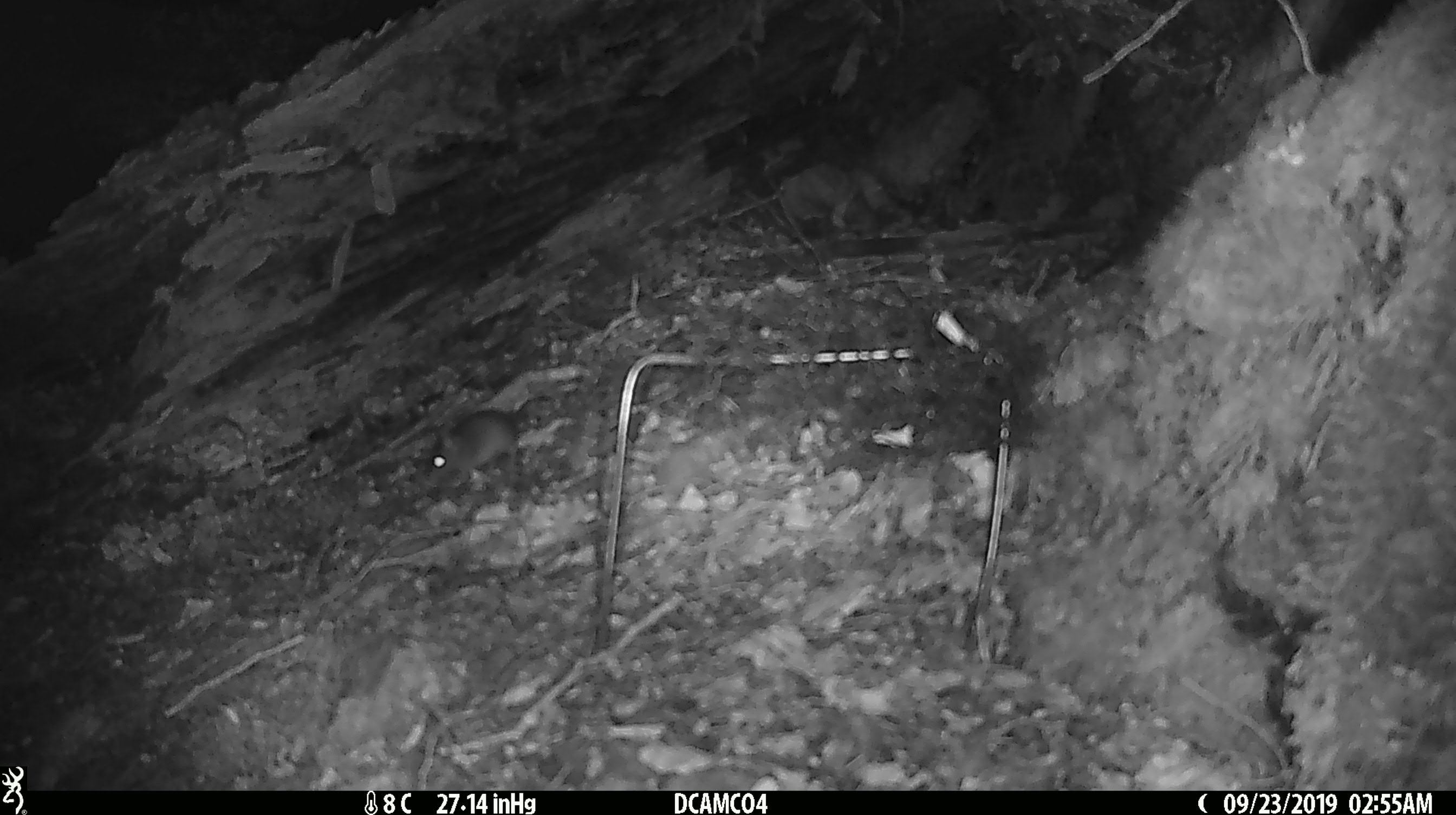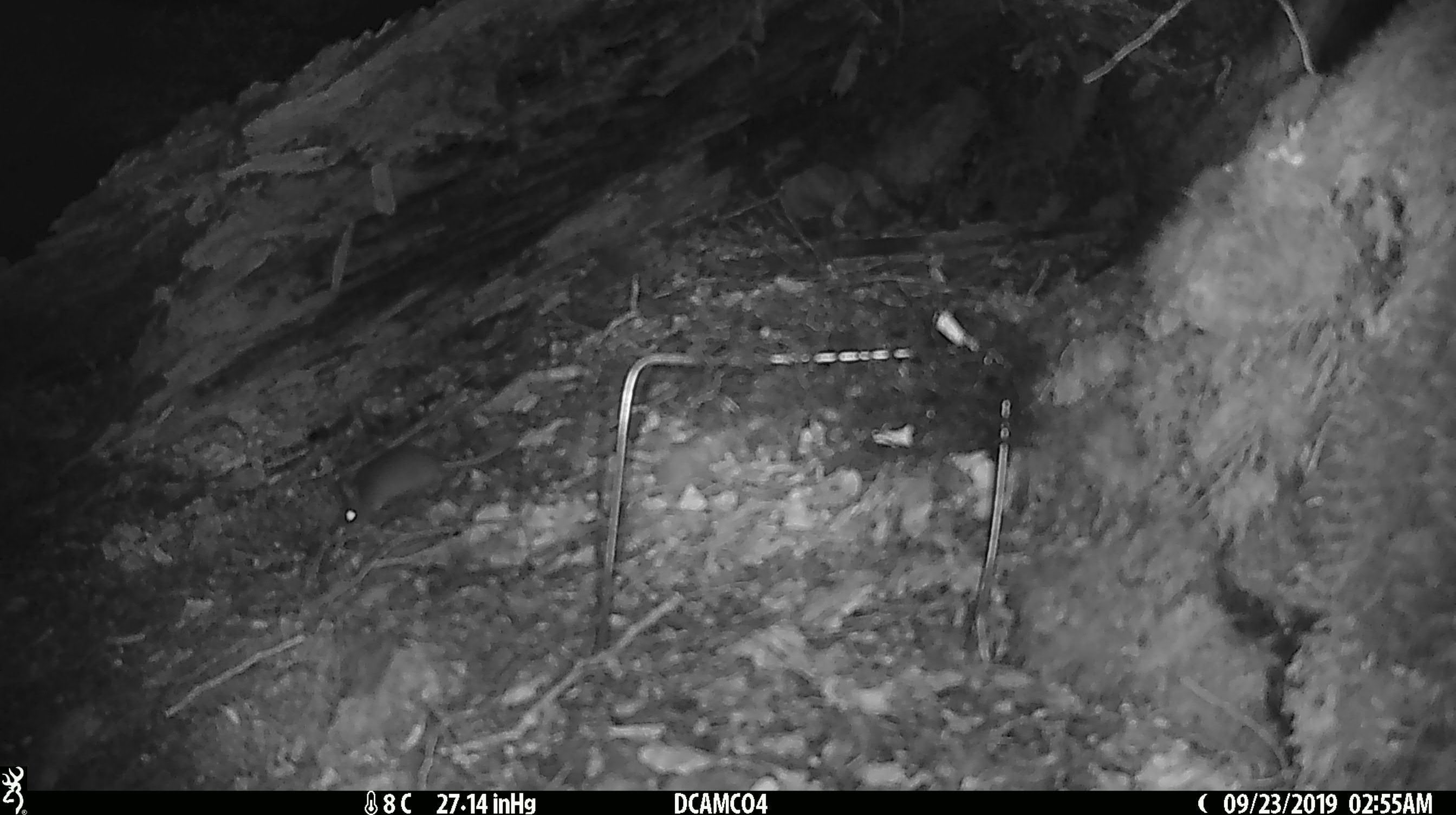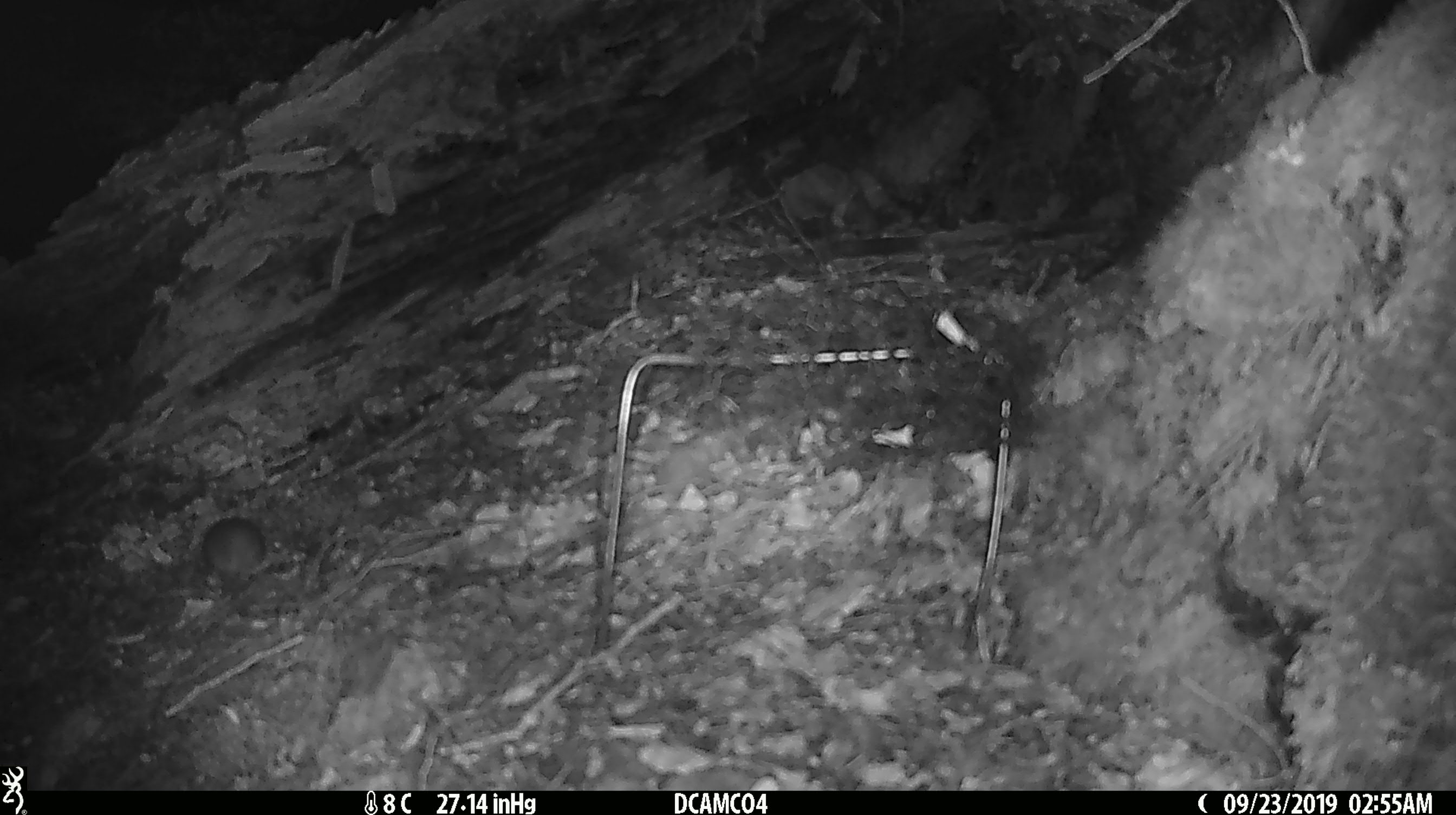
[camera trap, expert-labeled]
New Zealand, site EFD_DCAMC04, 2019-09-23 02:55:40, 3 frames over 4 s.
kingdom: Animalia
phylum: Chordata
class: Mammalia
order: Rodentia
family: Muridae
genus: Mus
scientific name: Mus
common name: mouse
Mouse (Mus).